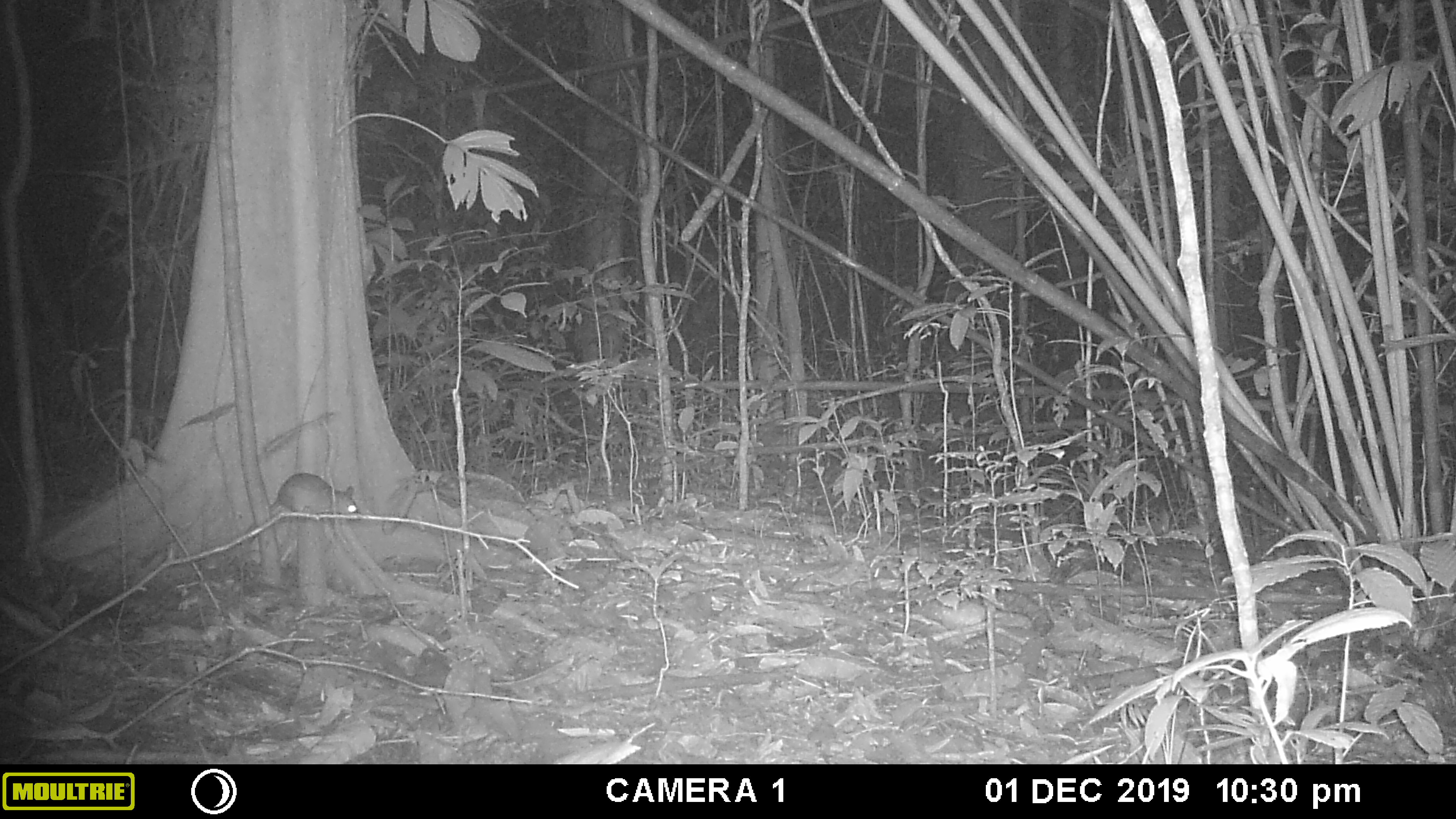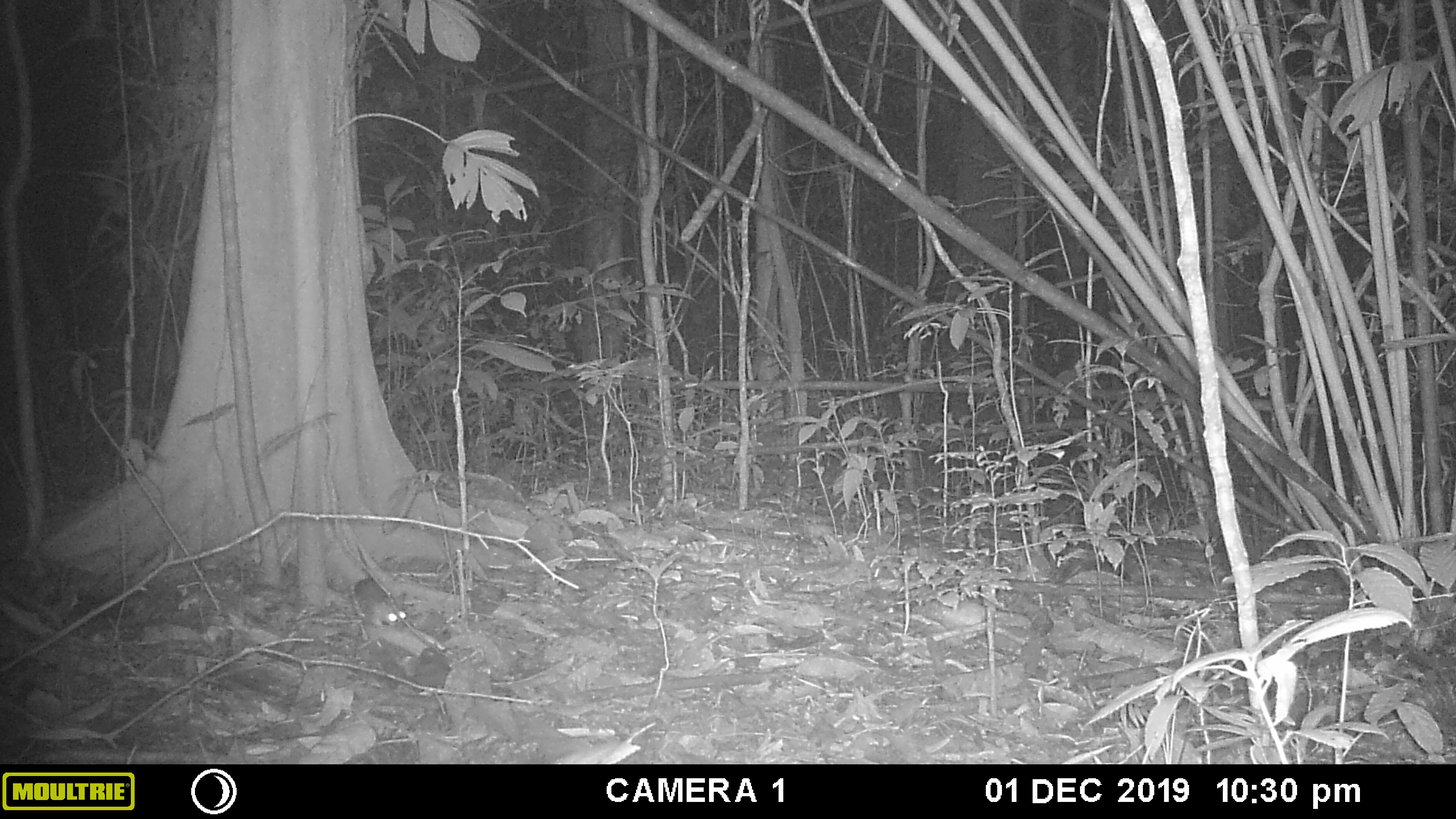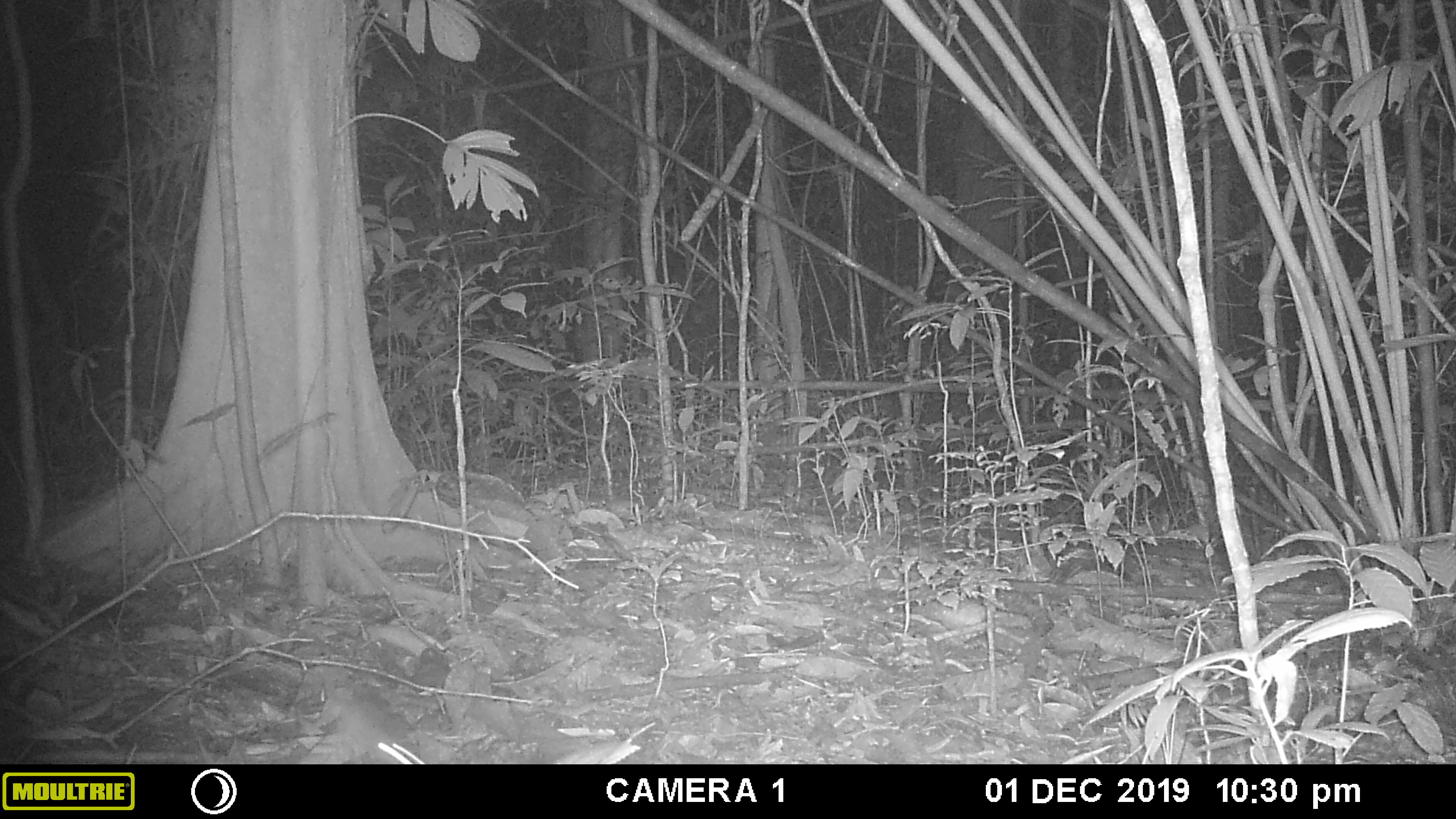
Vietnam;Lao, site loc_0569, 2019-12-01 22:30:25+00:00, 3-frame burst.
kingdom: Animalia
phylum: Chordata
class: Mammalia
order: Rodentia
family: Muridae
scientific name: Muridae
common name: old-world mice and rats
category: unidentified murid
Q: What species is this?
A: Unidentified murid (old-world mice and rats) (Muridae).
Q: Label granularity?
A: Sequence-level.